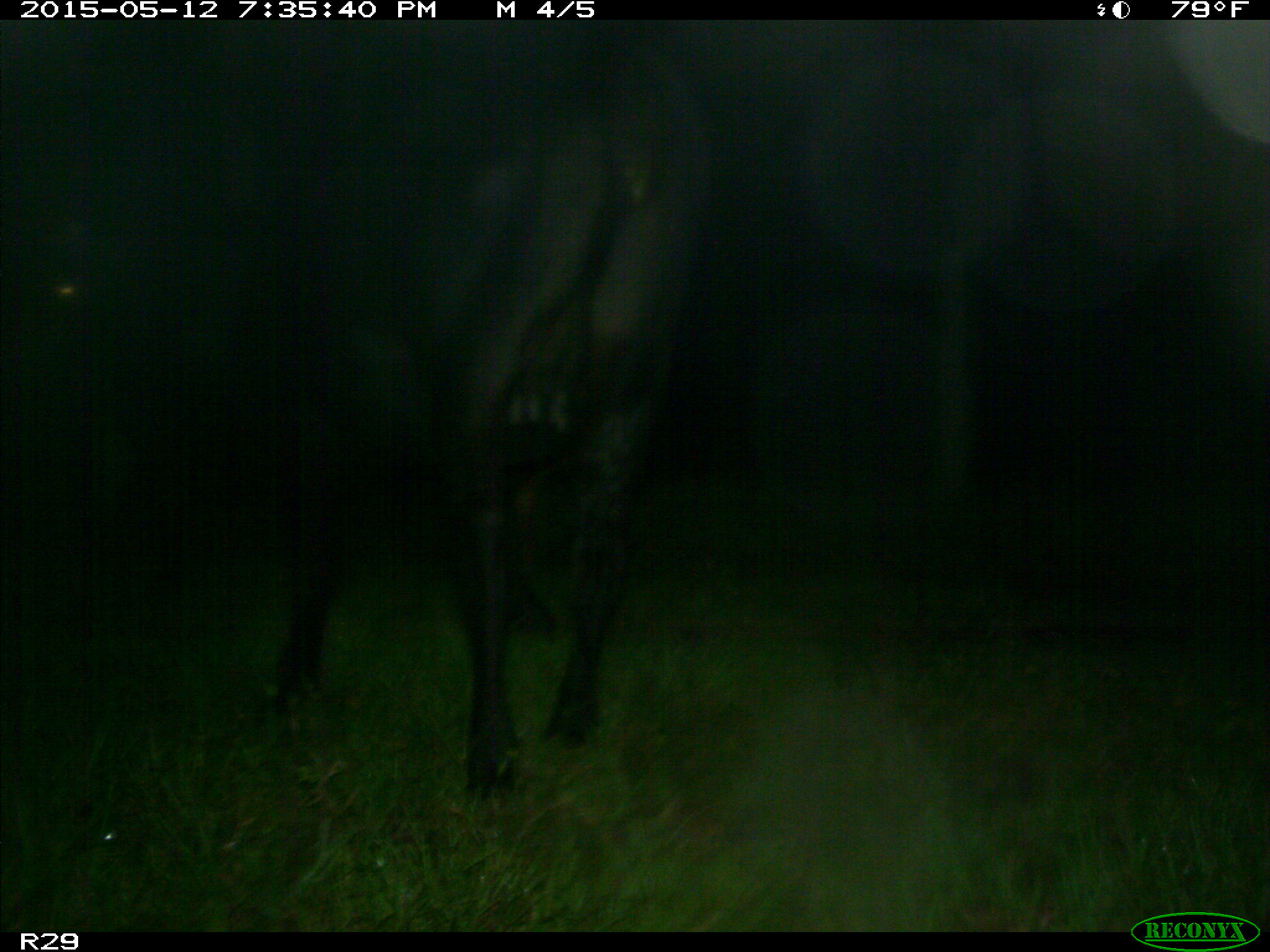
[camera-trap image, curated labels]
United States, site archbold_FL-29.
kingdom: Animalia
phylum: Chordata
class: Mammalia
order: Artiodactyla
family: Bovidae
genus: Bos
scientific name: Bos taurus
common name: domestic cow